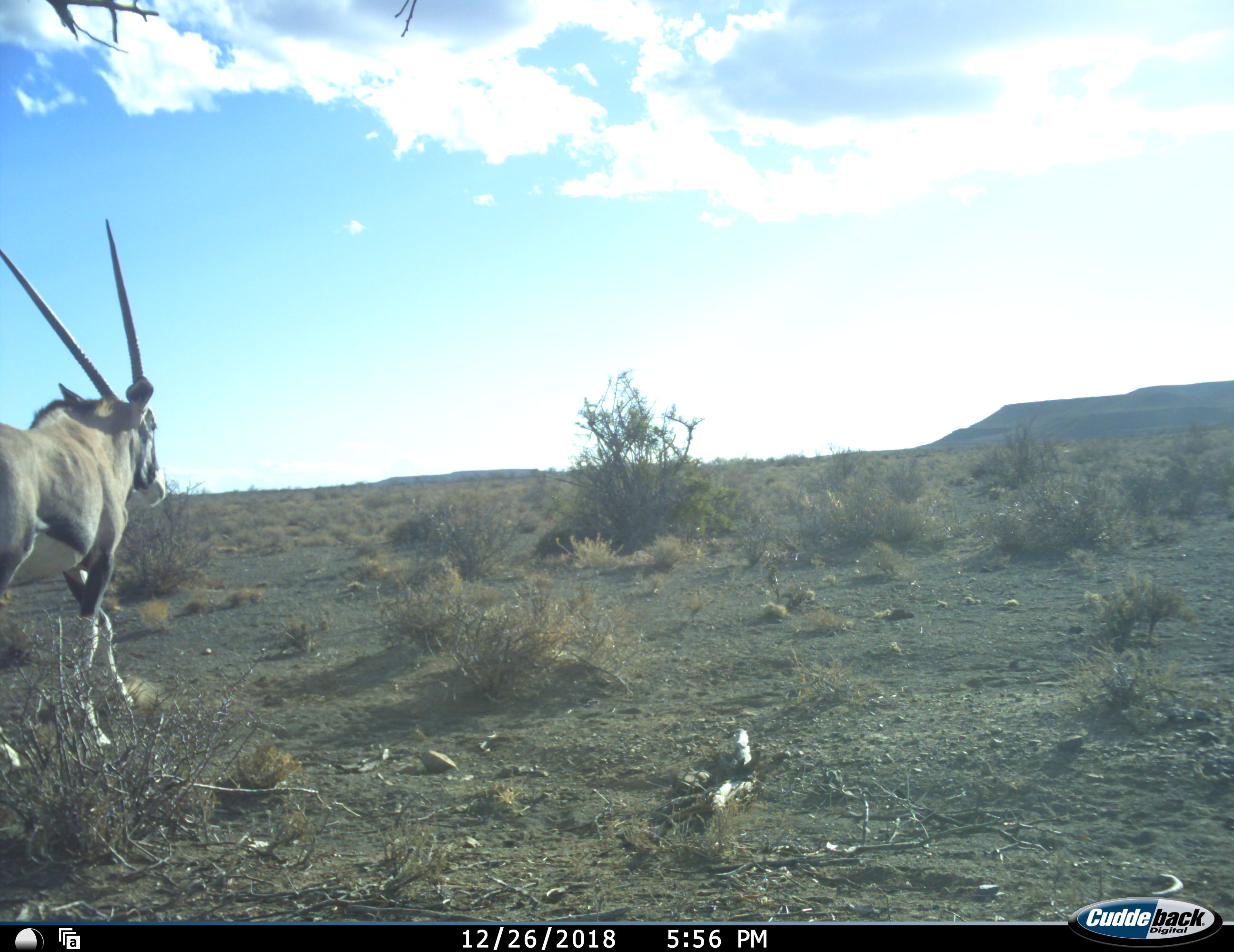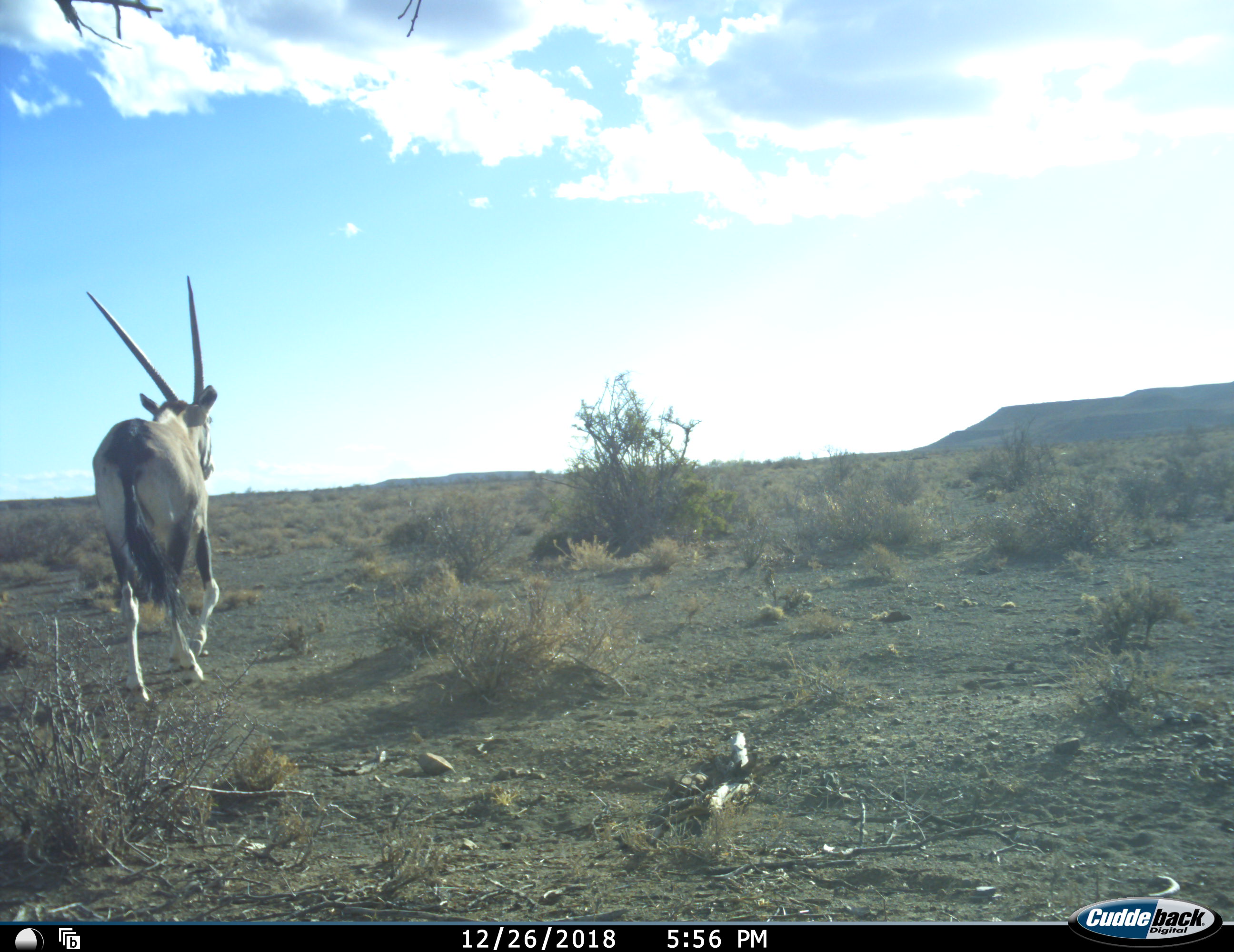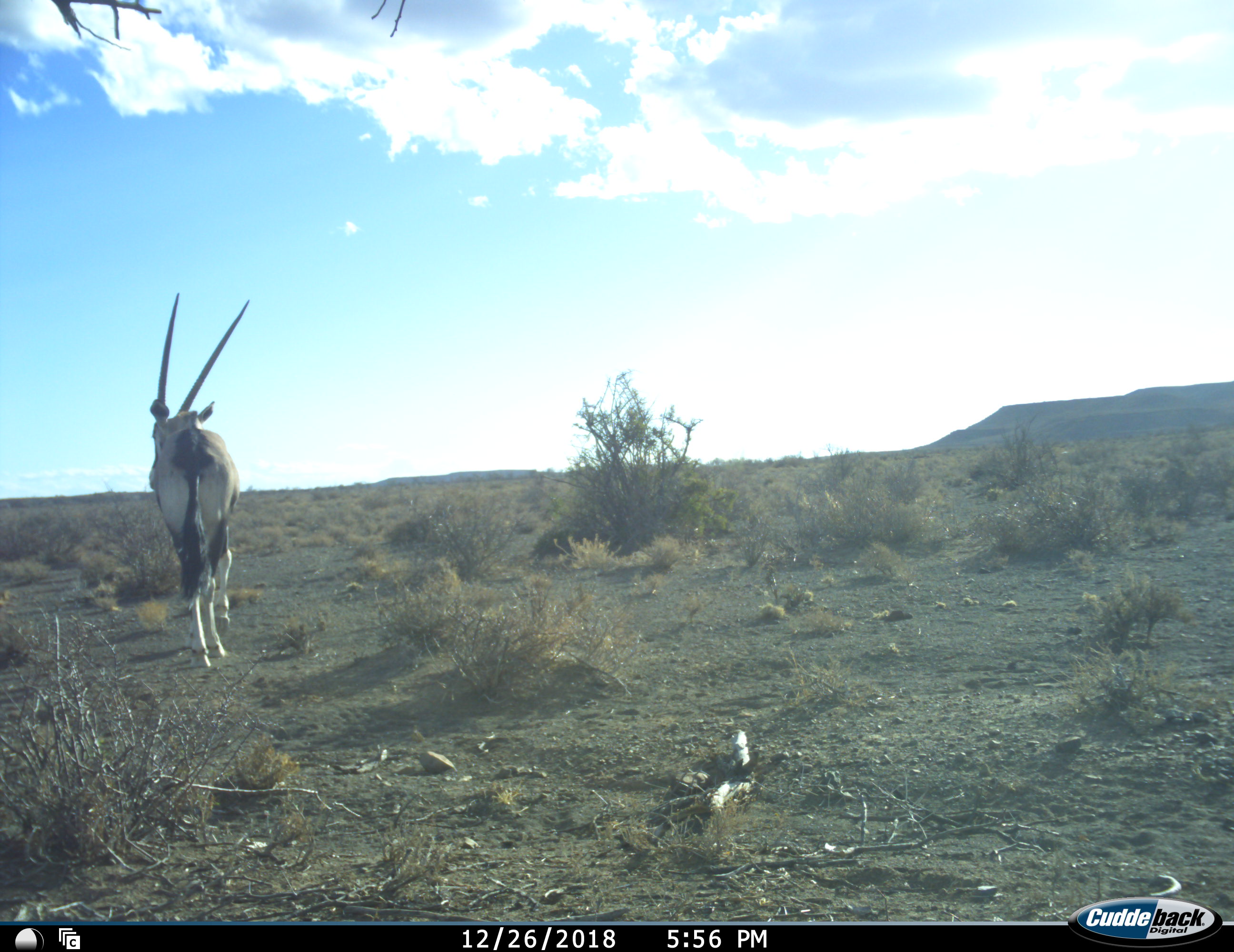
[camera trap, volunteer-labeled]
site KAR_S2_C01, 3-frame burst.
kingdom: Animalia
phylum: Chordata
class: Mammalia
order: Artiodactyla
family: Bovidae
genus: Oryx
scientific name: Oryx gazella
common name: gemsbok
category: oryx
Oryx (gemsbok) (Oryx gazella), count 1. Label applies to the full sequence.